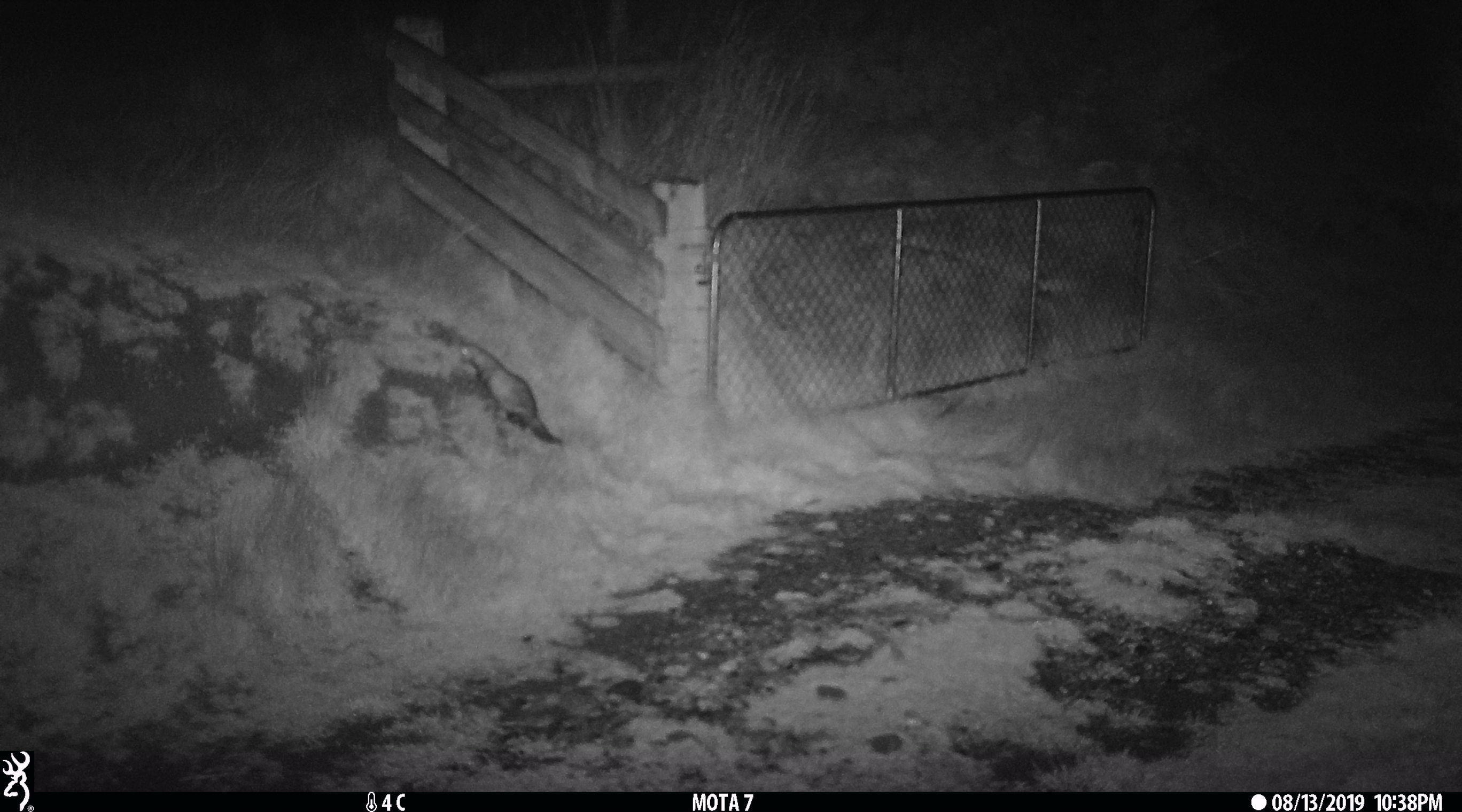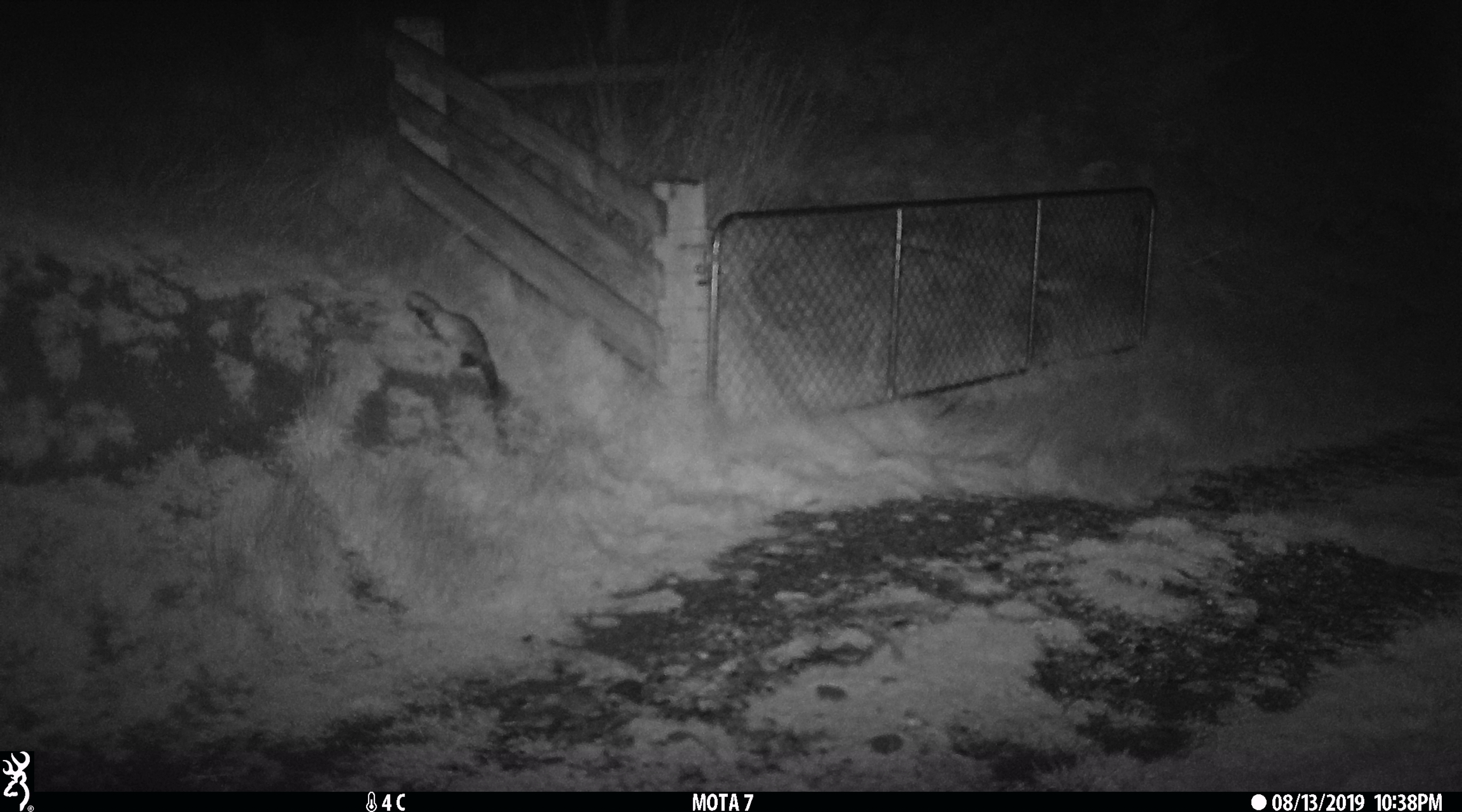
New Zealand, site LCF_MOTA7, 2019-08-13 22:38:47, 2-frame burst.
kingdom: Animalia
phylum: Chordata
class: Mammalia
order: Carnivora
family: Mustelidae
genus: Mustela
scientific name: Mustela furo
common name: ferret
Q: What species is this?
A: Ferret (Mustela furo).